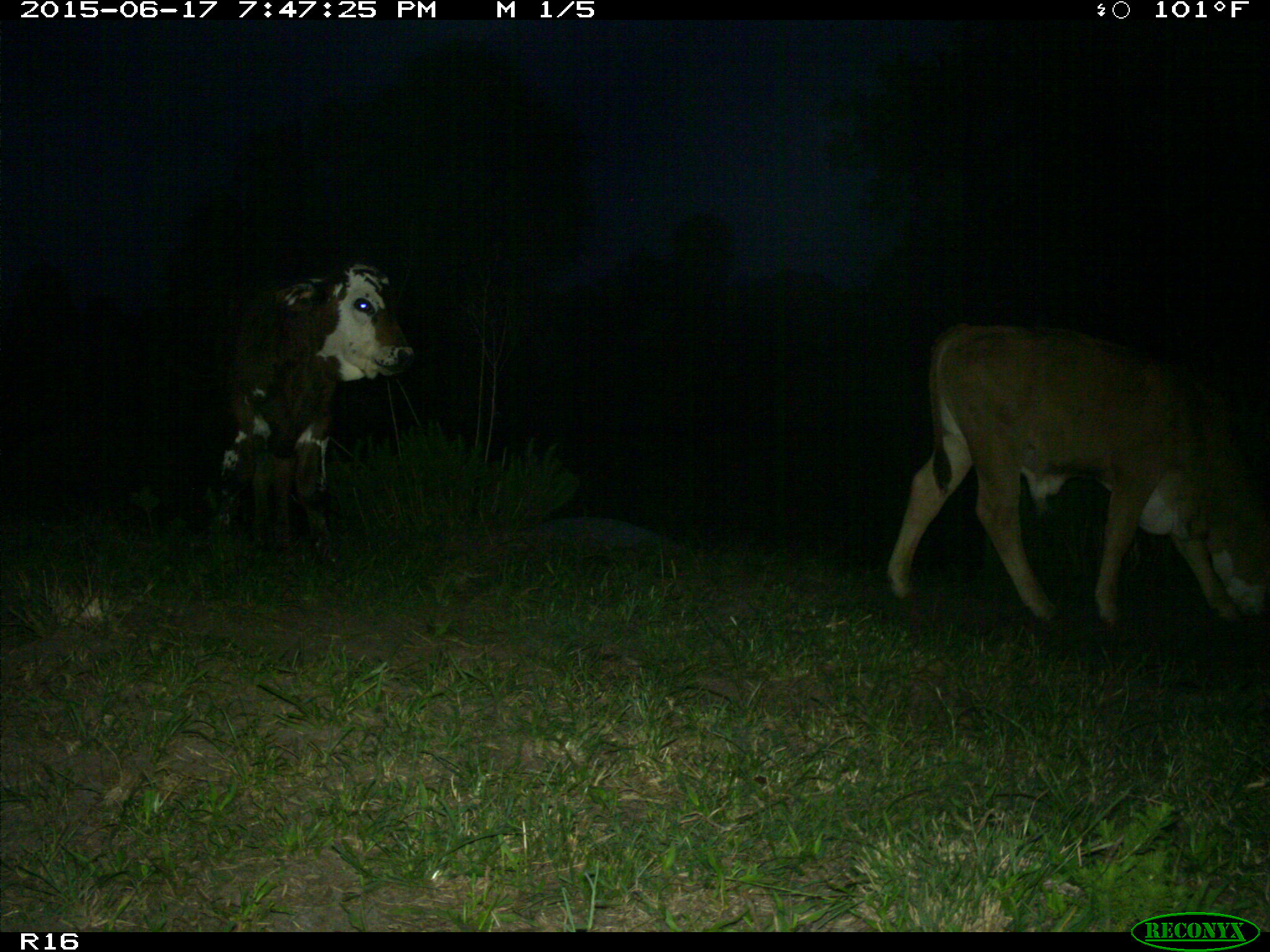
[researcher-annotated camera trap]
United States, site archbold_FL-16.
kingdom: Animalia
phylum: Chordata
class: Mammalia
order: Artiodactyla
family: Bovidae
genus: Bos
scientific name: Bos taurus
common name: domestic cow